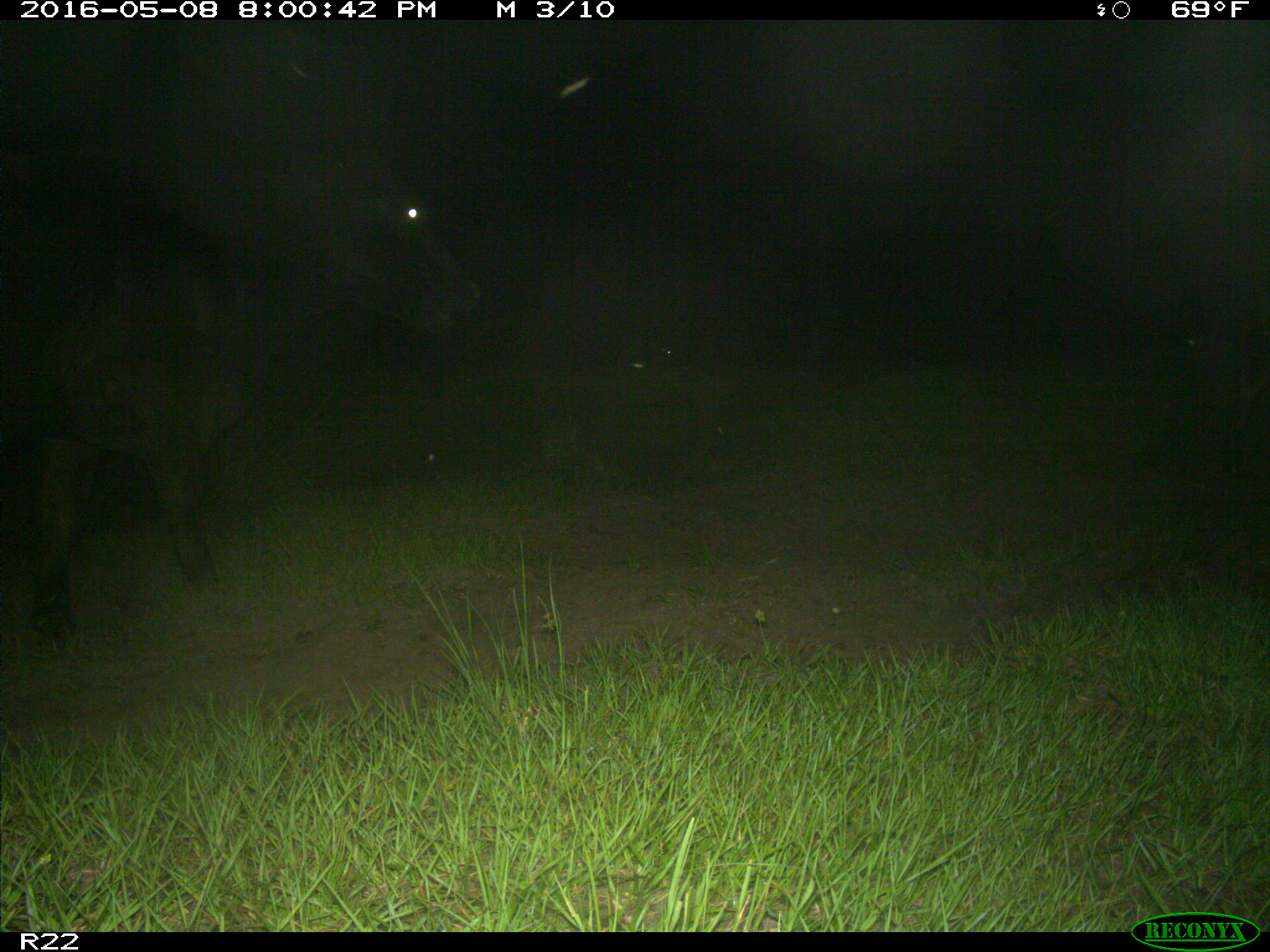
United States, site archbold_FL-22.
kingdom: Animalia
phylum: Chordata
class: Mammalia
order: Artiodactyla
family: Bovidae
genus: Bos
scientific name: Bos taurus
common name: domestic cow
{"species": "Bos taurus (domestic cow)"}